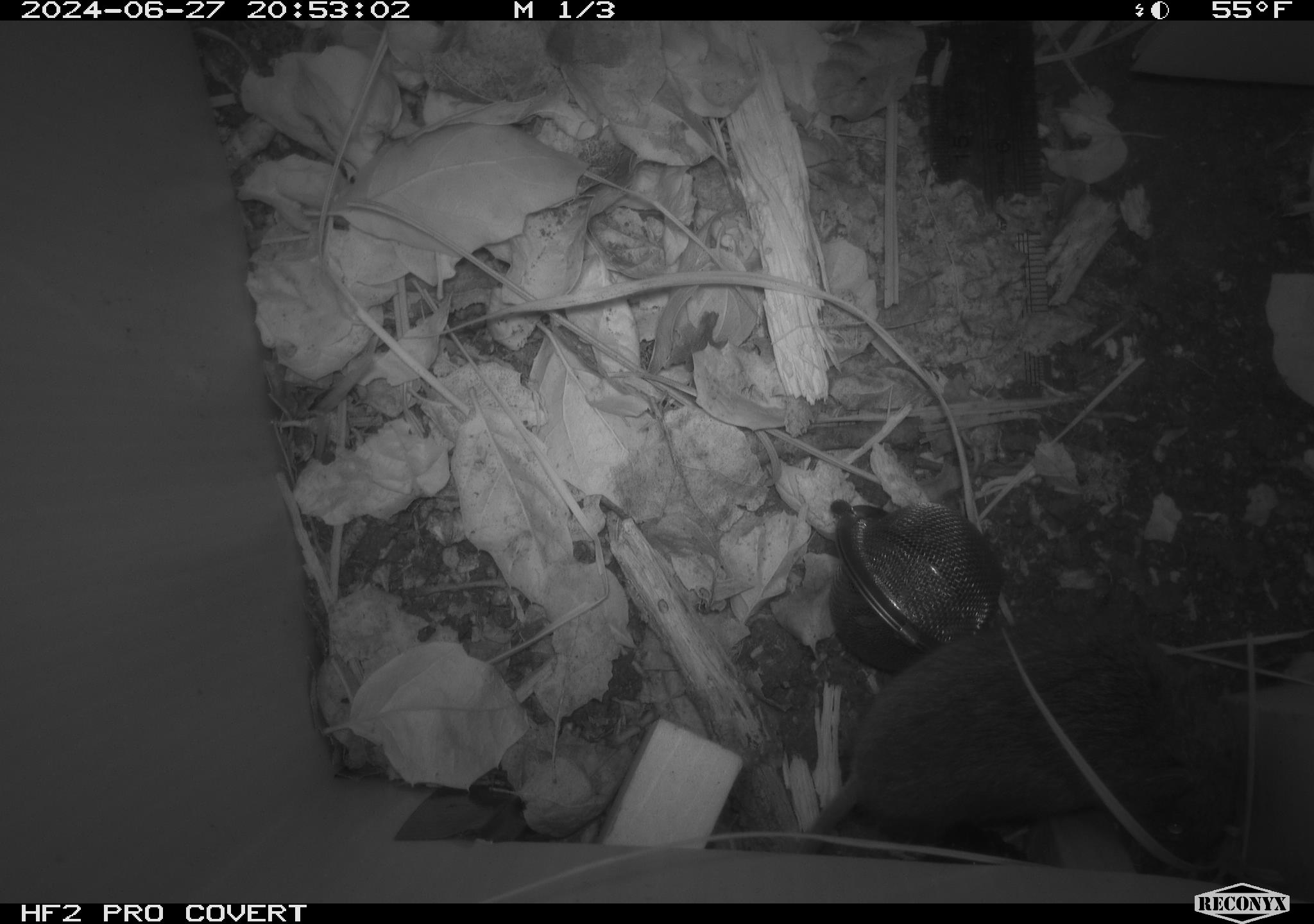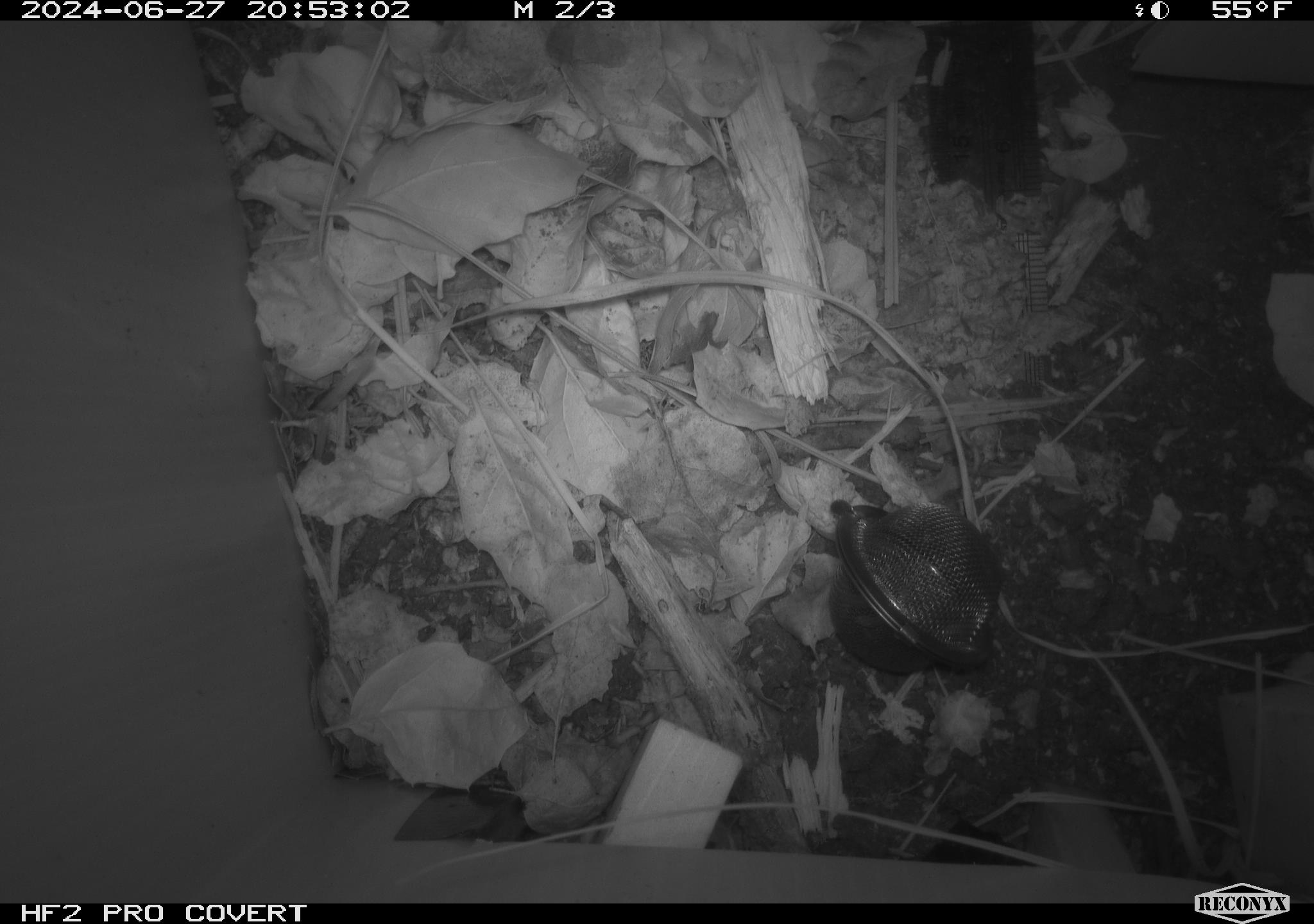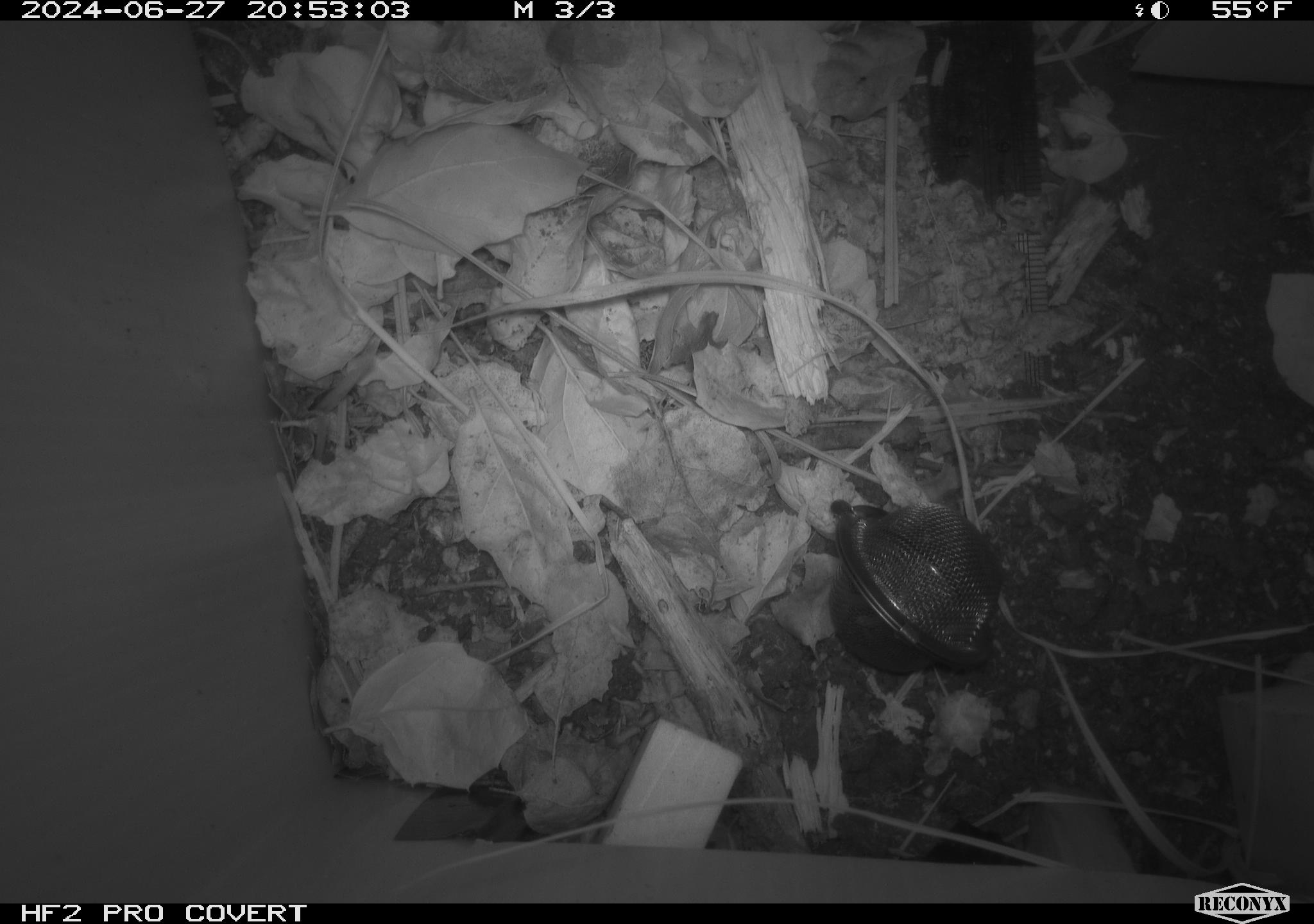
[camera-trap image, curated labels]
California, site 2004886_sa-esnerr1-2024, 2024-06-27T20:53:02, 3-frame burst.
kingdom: Animalia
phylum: Chordata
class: Mammalia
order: Rodentia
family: Cricetidae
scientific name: Cricetidae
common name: hamsters, voles, lemmings, and allies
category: cricetidae family